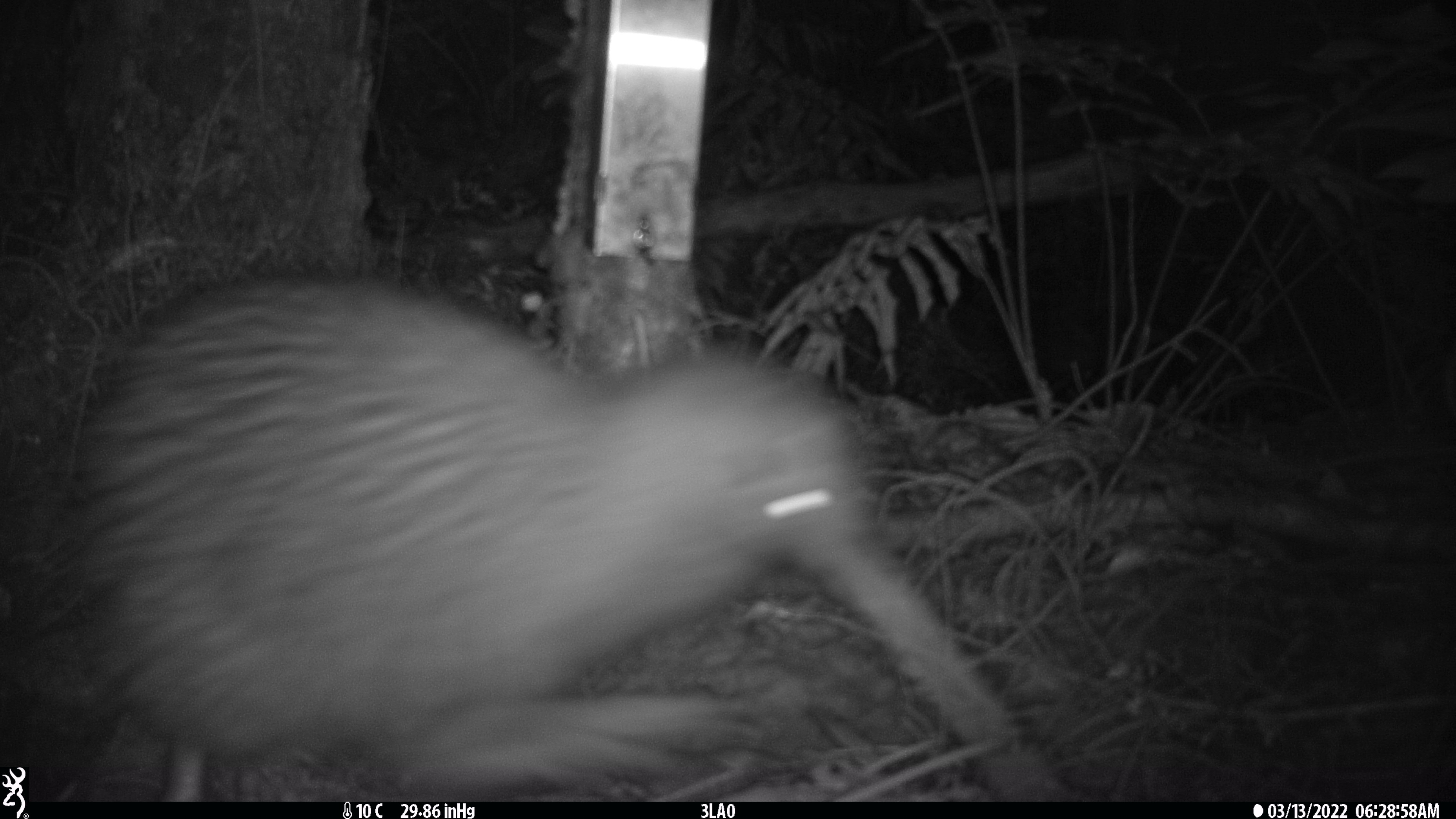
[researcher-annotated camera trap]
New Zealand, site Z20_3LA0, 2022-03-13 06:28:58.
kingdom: Animalia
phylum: Chordata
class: Aves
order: Apterygiformes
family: Apterygidae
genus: Apteryx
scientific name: Apteryx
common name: kiwi